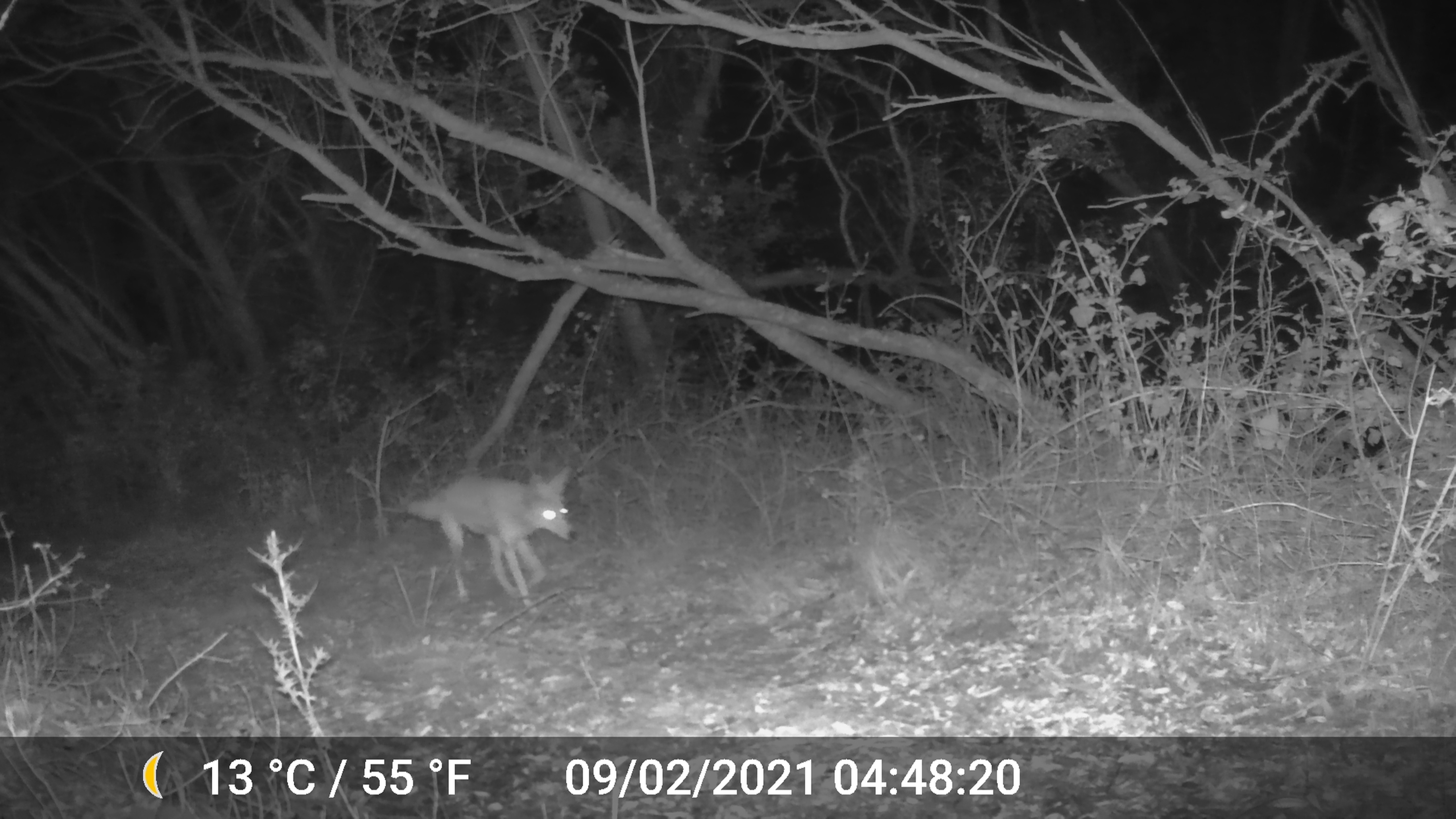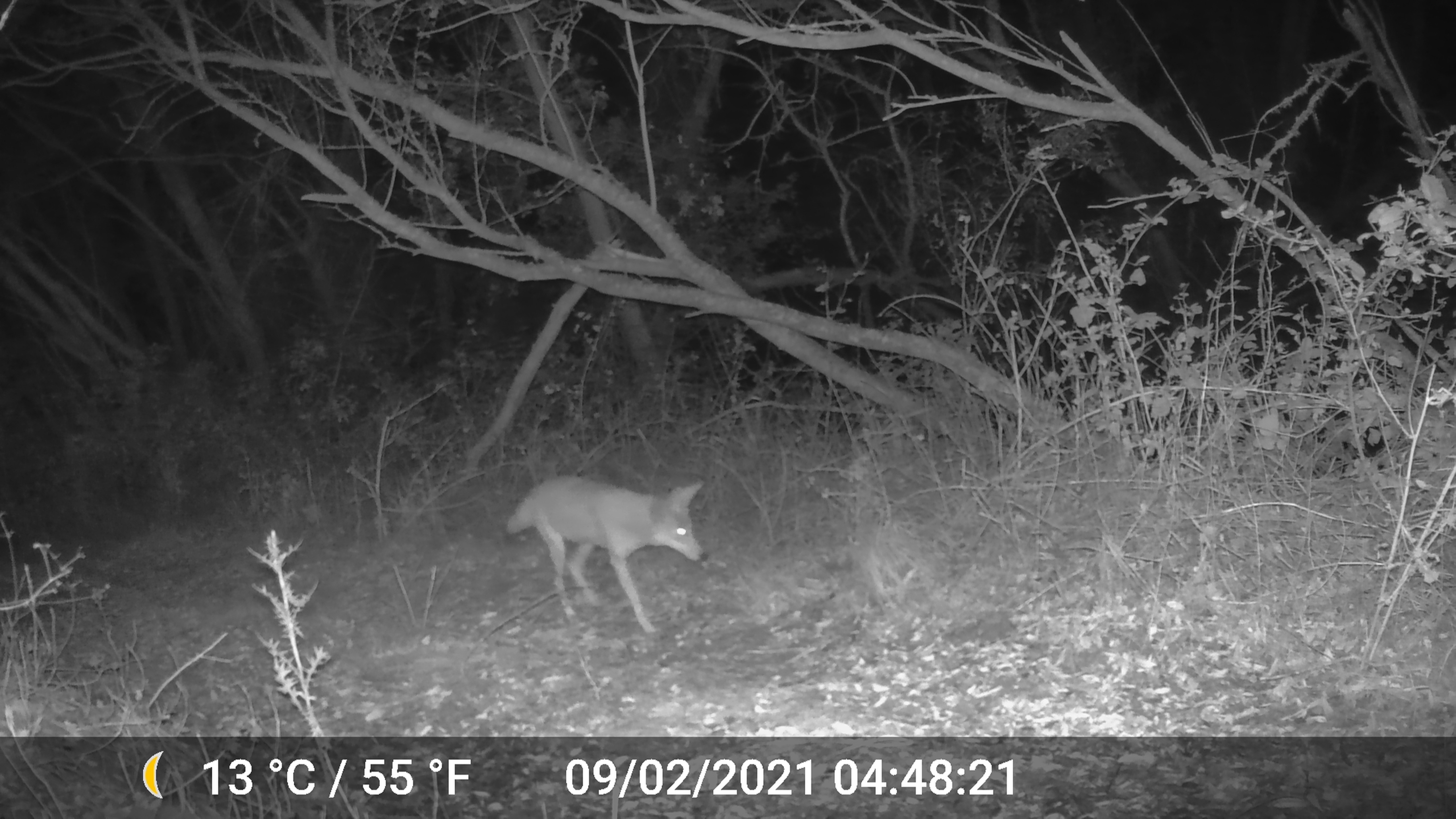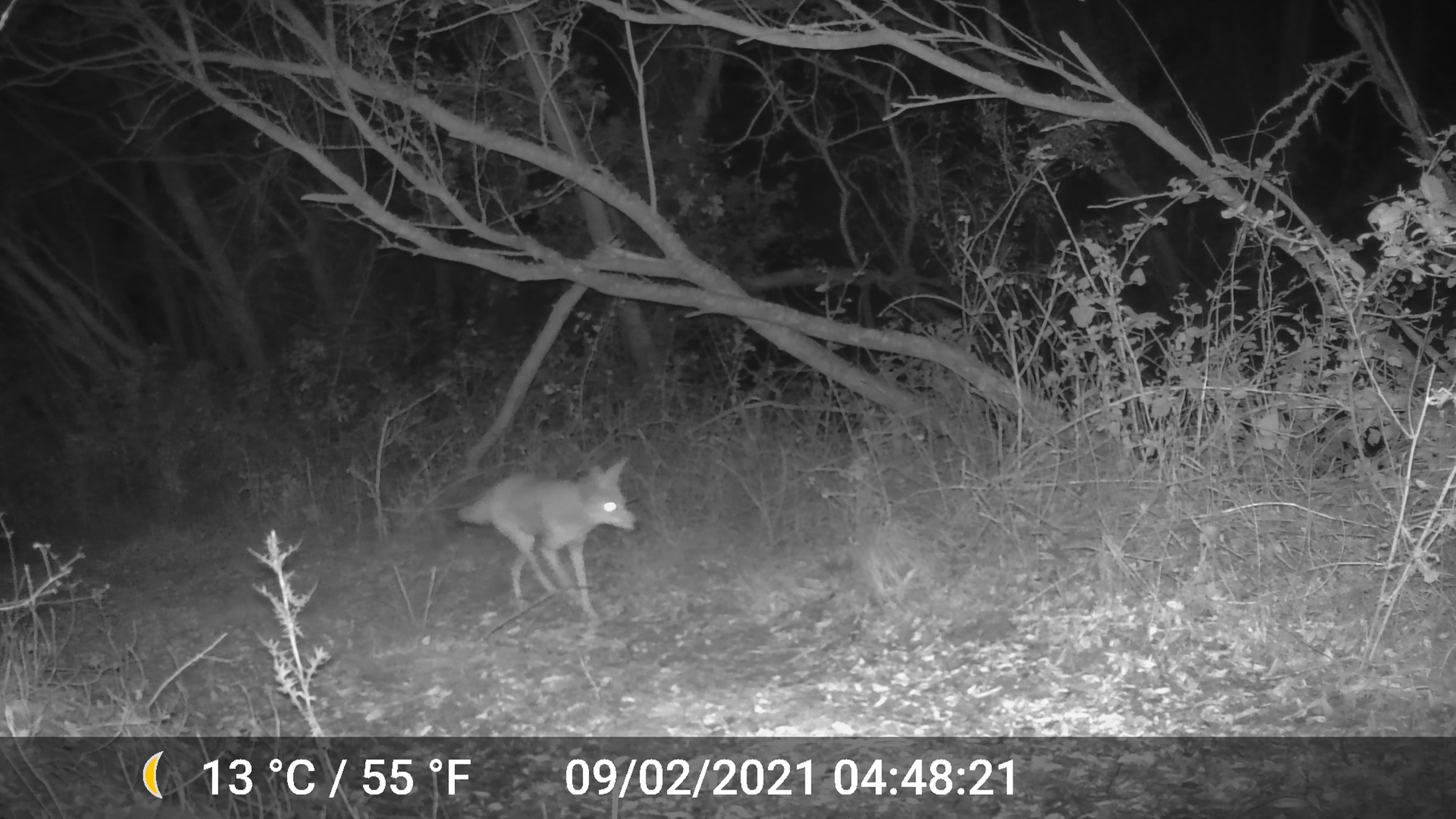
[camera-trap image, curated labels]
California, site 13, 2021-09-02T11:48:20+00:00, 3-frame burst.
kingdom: Animalia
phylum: Chordata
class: Mammalia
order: Carnivora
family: Canidae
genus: Canis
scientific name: Canis latrans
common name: coyote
Coyote (Canis latrans).